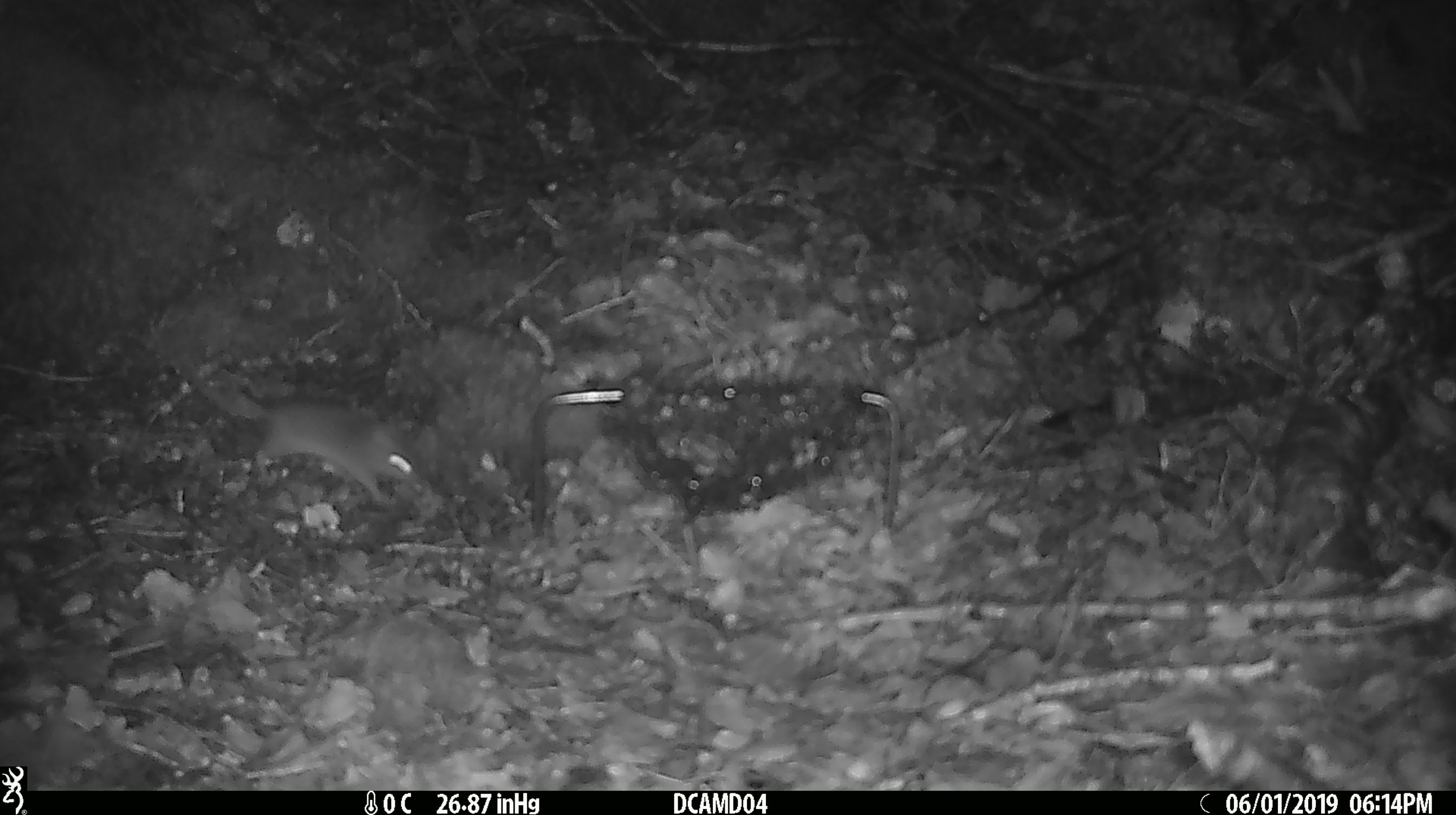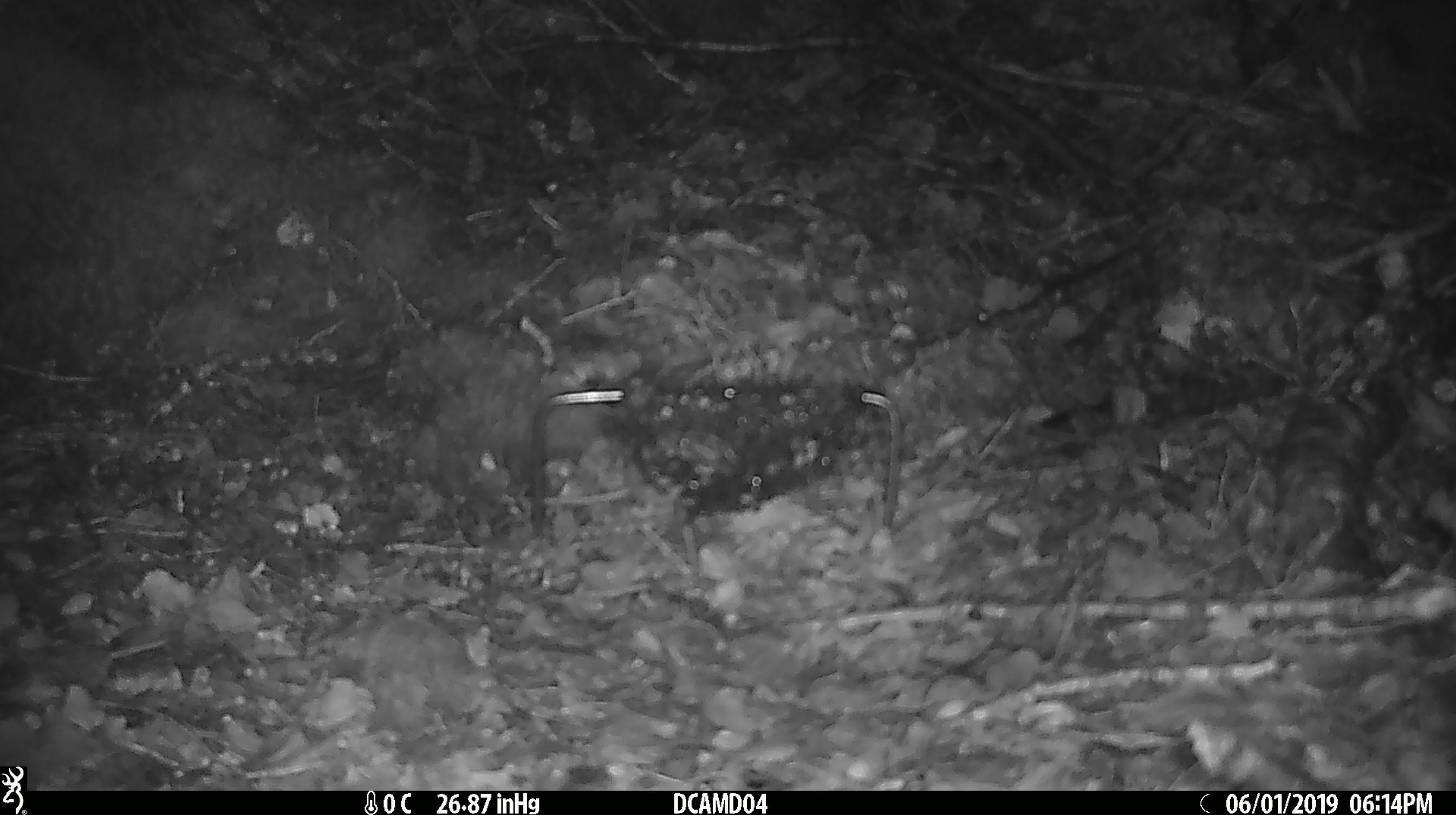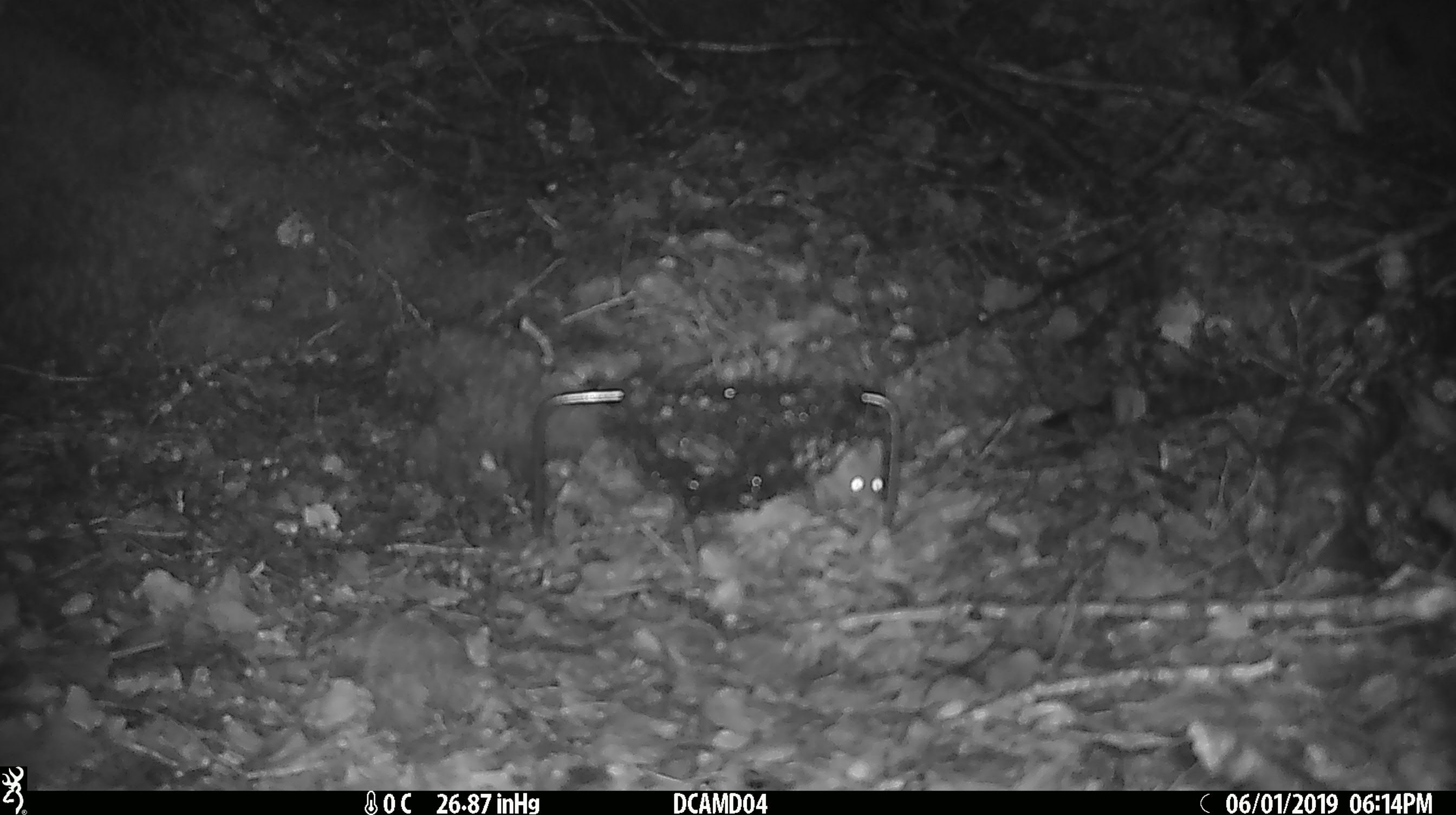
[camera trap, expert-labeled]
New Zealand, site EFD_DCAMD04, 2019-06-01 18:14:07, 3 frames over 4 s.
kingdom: Animalia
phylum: Chordata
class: Mammalia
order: Rodentia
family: Muridae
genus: Mus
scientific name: Mus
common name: mouse